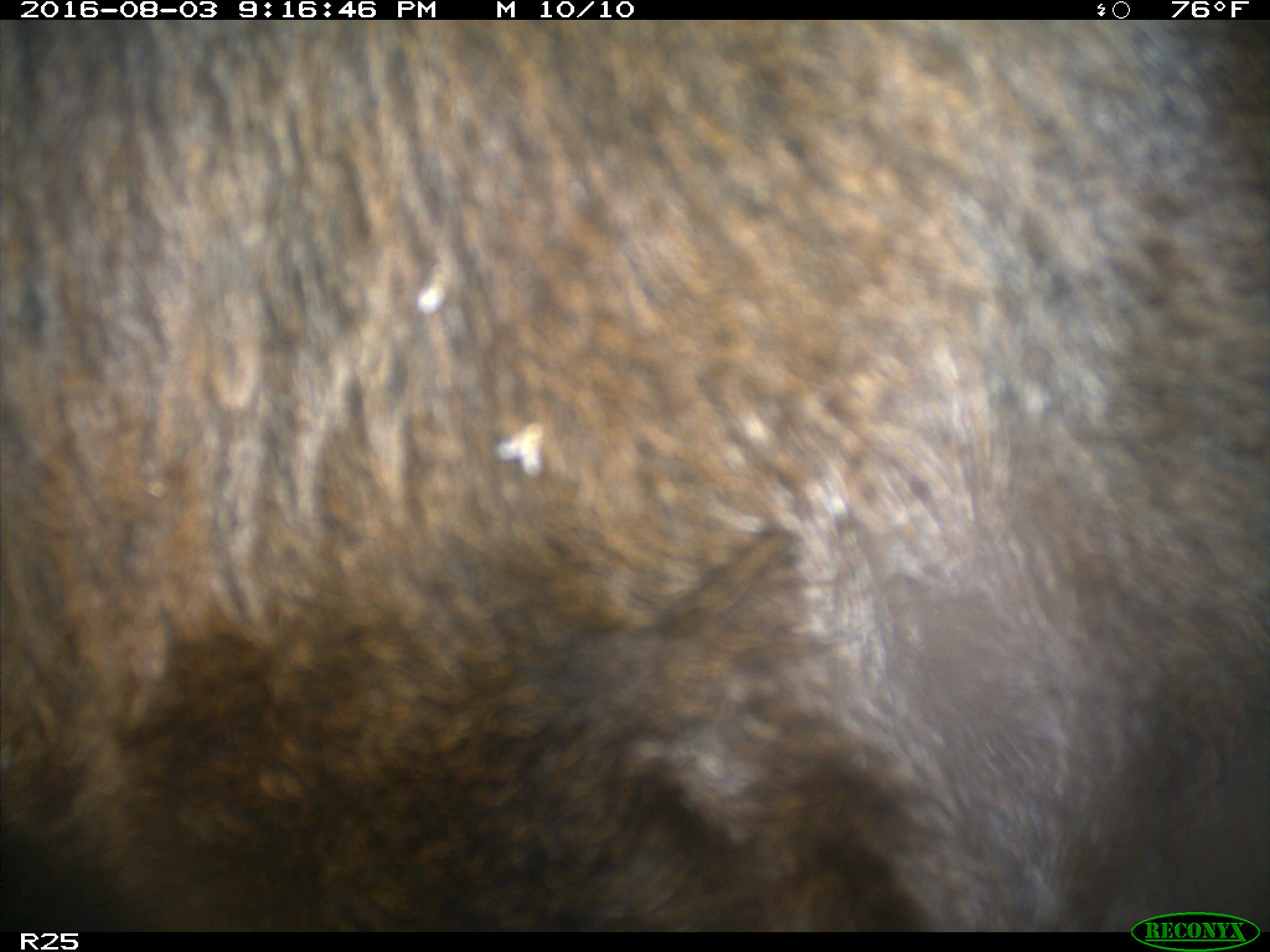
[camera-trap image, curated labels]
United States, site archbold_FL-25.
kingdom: Animalia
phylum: Chordata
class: Mammalia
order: Artiodactyla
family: Bovidae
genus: Bos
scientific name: Bos taurus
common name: domestic cow